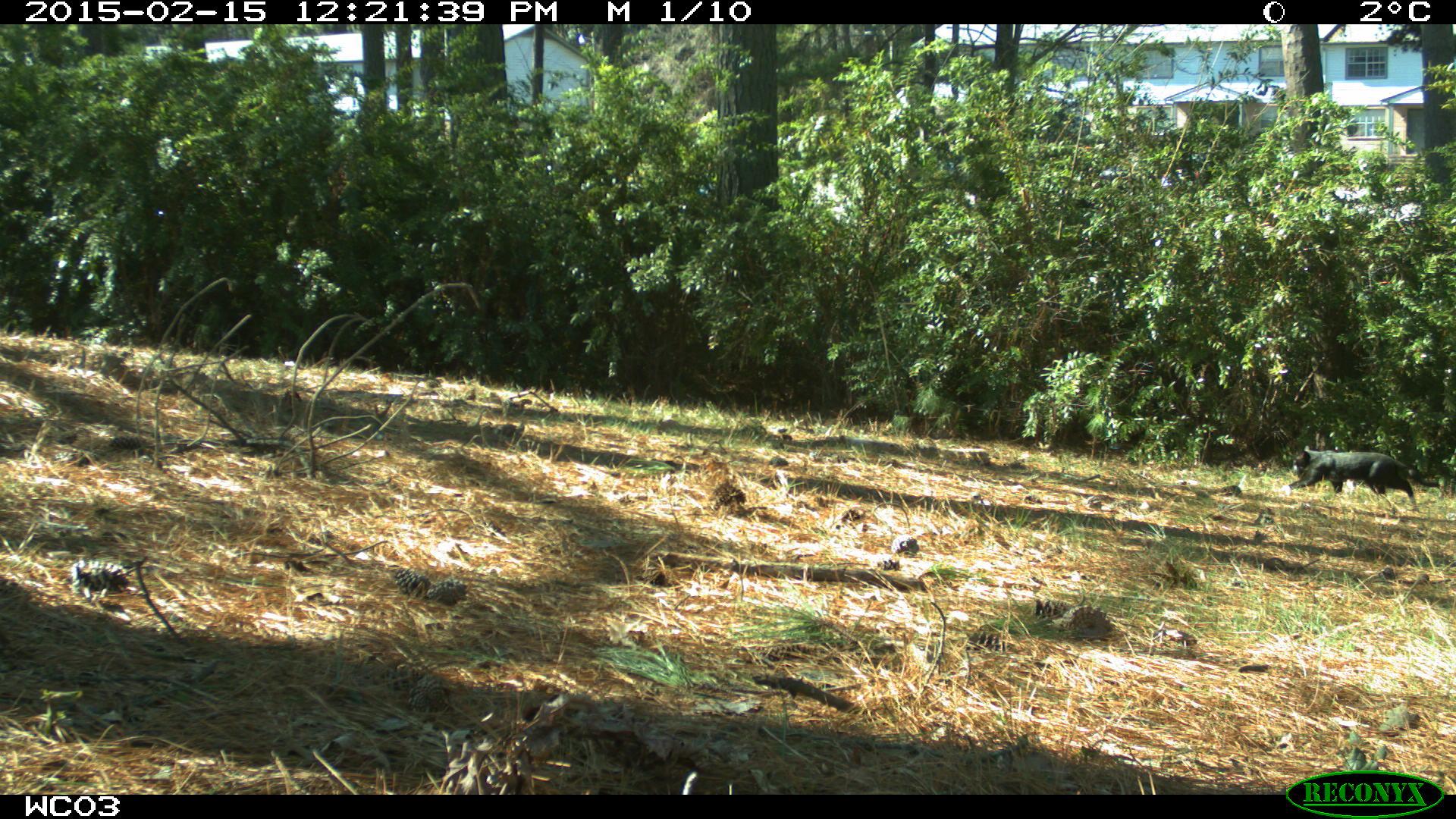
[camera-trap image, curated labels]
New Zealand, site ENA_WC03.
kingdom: Animalia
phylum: Chordata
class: Mammalia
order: Carnivora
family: Felidae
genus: Felis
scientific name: Felis catus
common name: domestic cat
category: cat